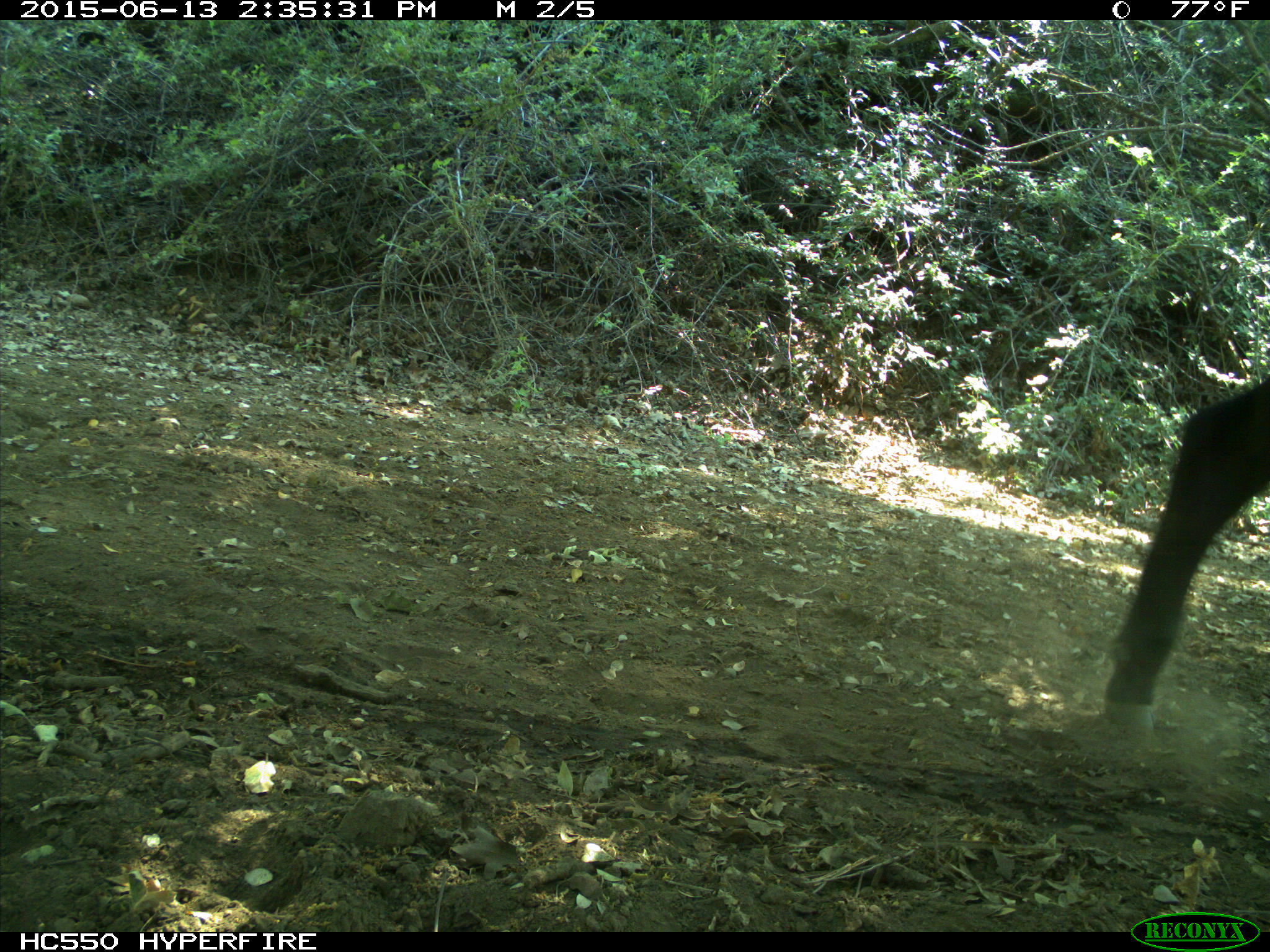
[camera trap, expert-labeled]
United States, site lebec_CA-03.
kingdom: Animalia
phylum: Chordata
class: Mammalia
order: Artiodactyla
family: Bovidae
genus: Bos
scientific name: Bos taurus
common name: domestic cow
Bos taurus (domestic cow).